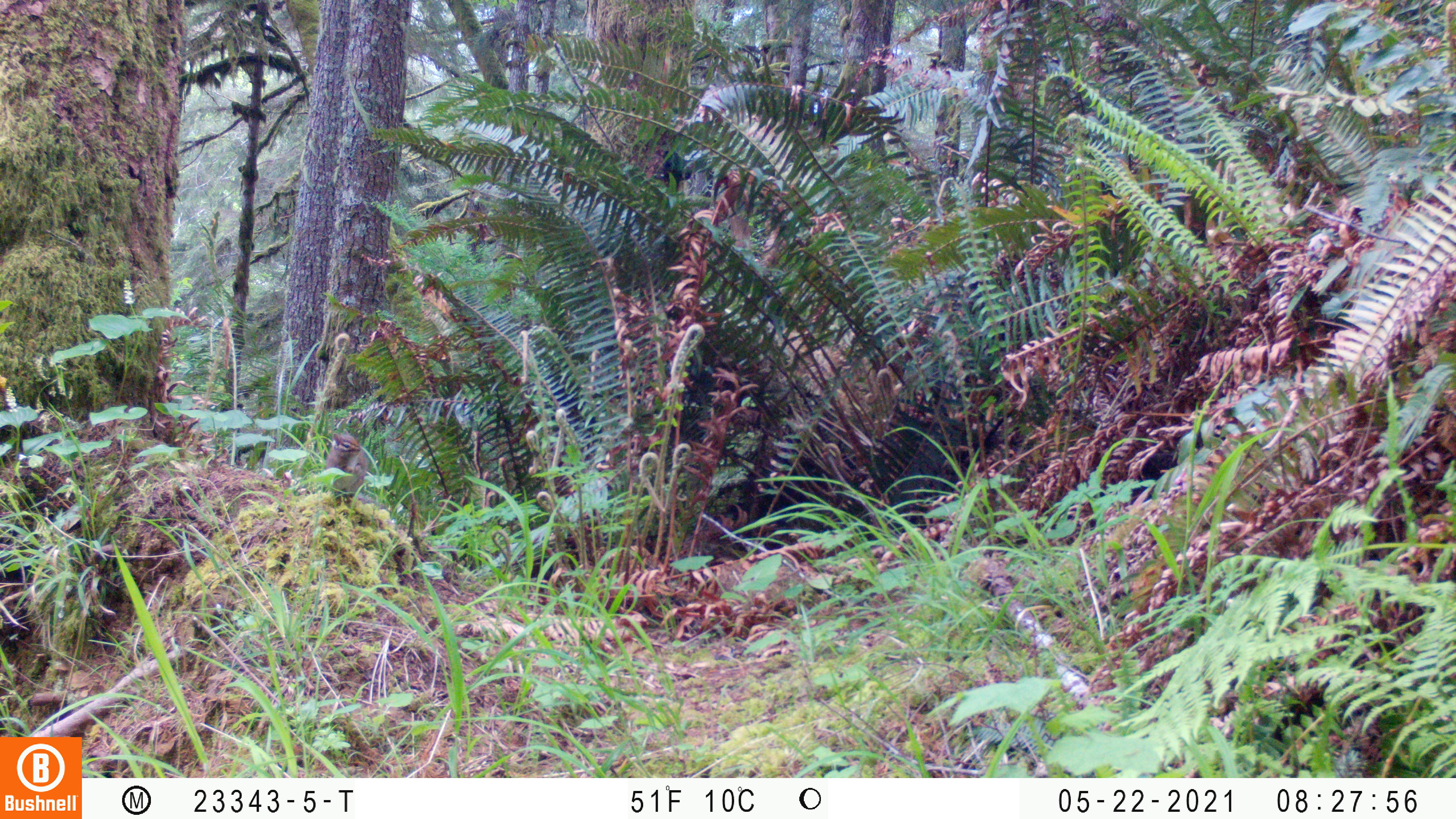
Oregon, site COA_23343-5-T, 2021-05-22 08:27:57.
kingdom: Animalia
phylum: Chordata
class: Mammalia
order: Rodentia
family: Sciuridae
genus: Neotamias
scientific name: Neotamias townsendii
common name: townsend's chipmunk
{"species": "townsend's chipmunk (Neotamias townsendii)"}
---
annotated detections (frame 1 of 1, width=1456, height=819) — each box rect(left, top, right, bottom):
townsend's chipmunk: rect(319, 425, 379, 516)